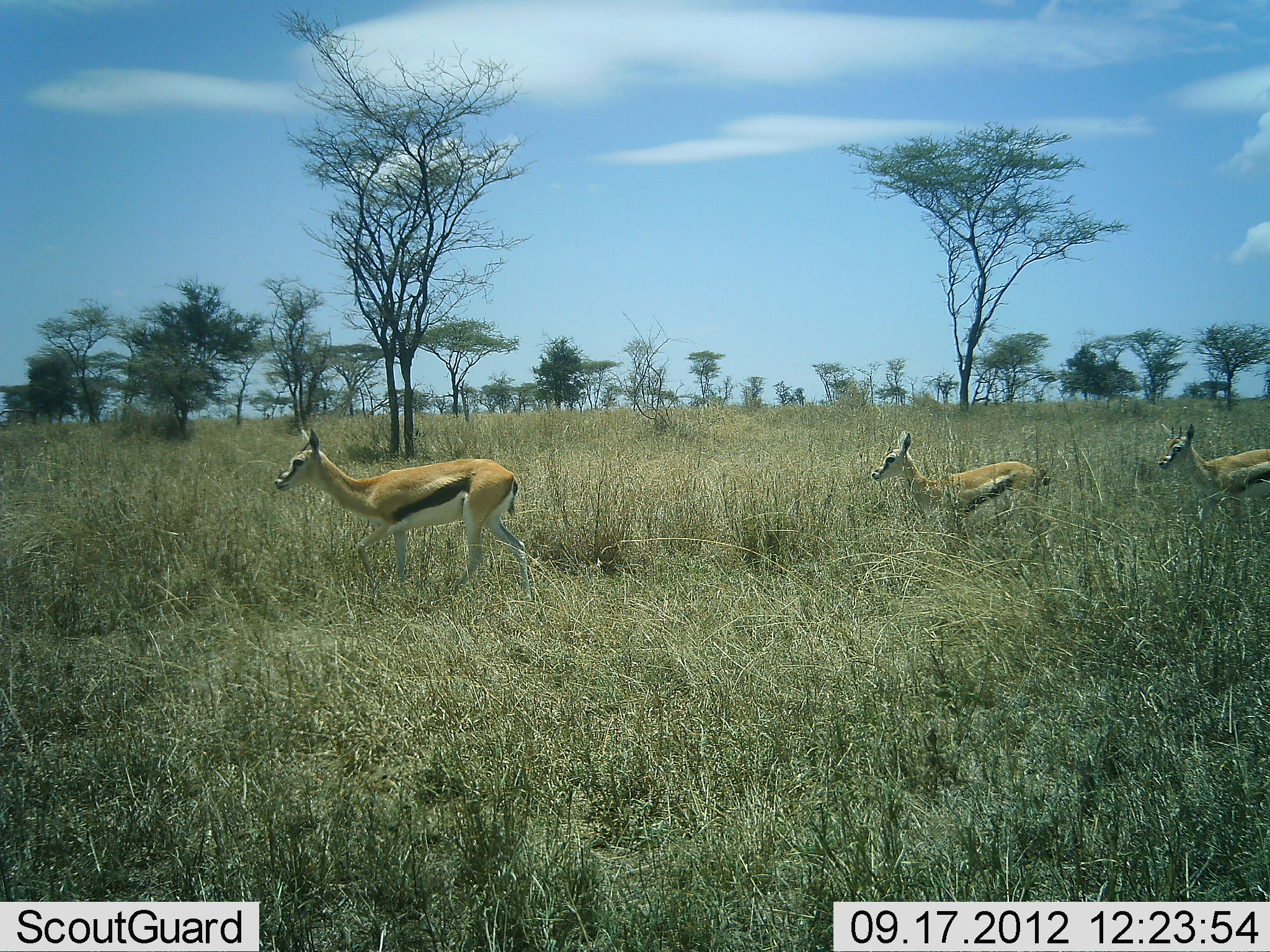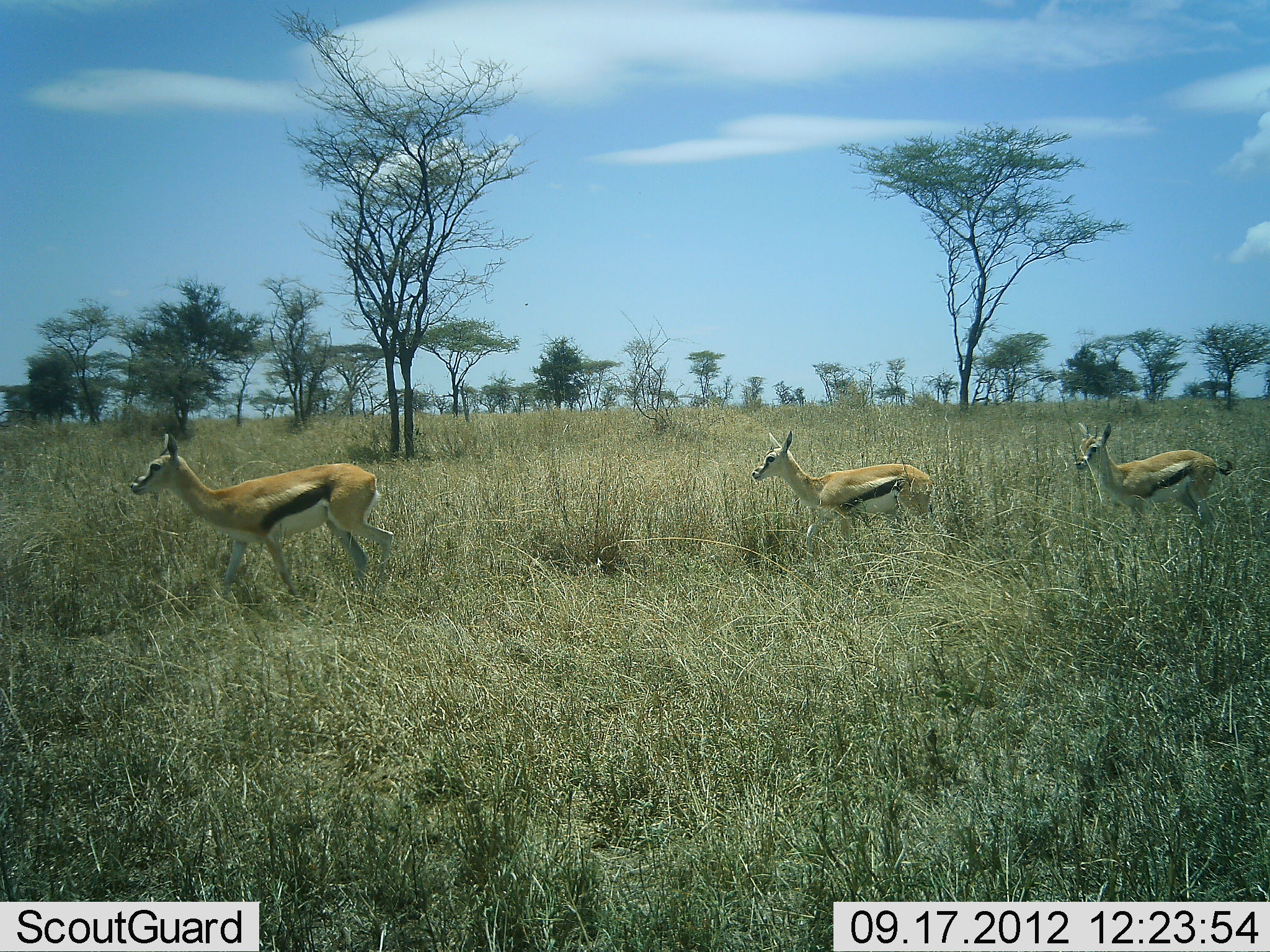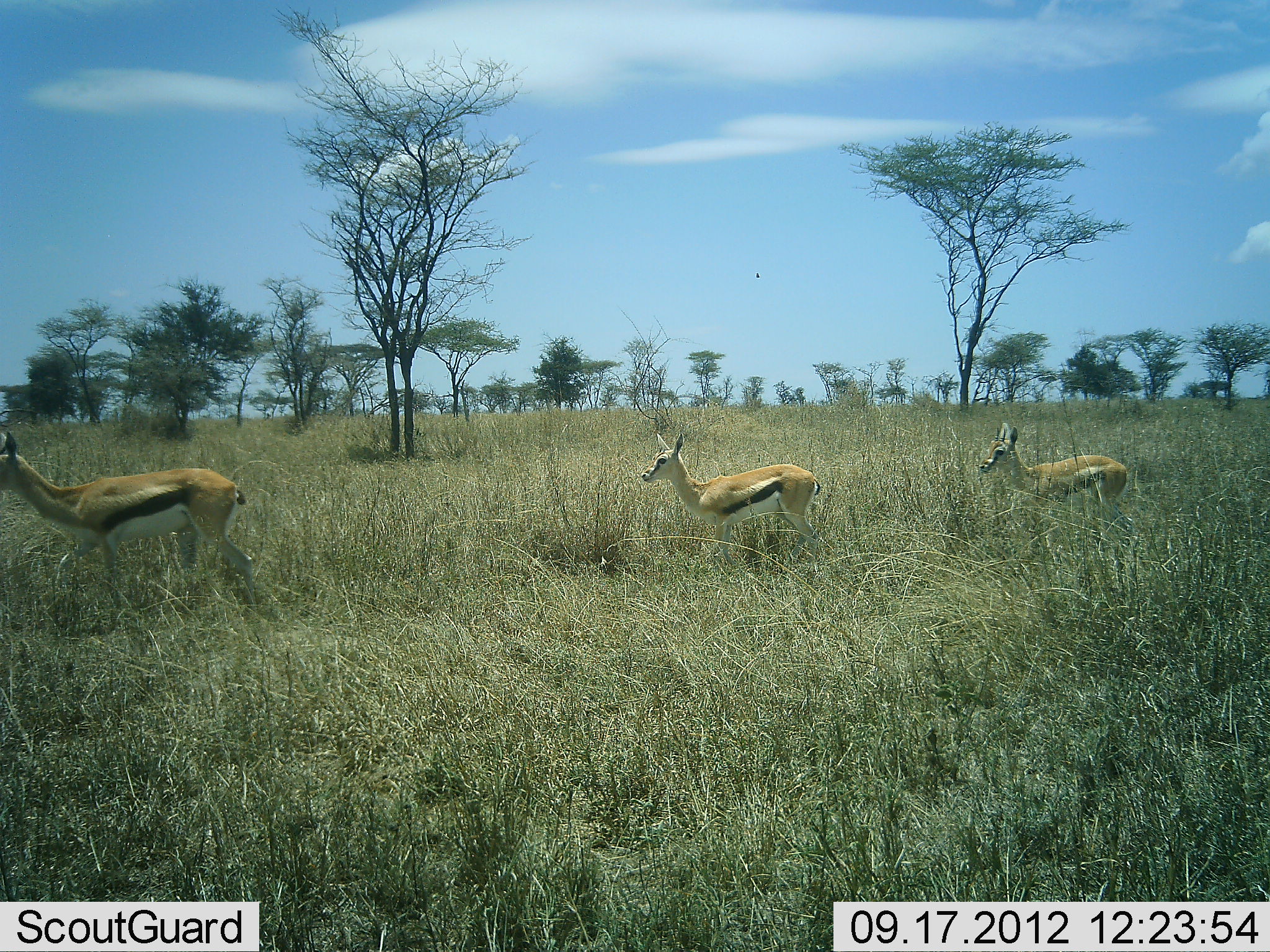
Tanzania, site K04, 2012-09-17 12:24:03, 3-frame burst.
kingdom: Animalia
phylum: Chordata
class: Mammalia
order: Artiodactyla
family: Bovidae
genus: Eudorcas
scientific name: Eudorcas thomsonii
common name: thomson's gazelle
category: gazellethomsons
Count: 3.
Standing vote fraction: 0%.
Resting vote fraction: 0%.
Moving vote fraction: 100%.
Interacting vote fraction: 0%.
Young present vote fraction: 10%.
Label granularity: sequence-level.